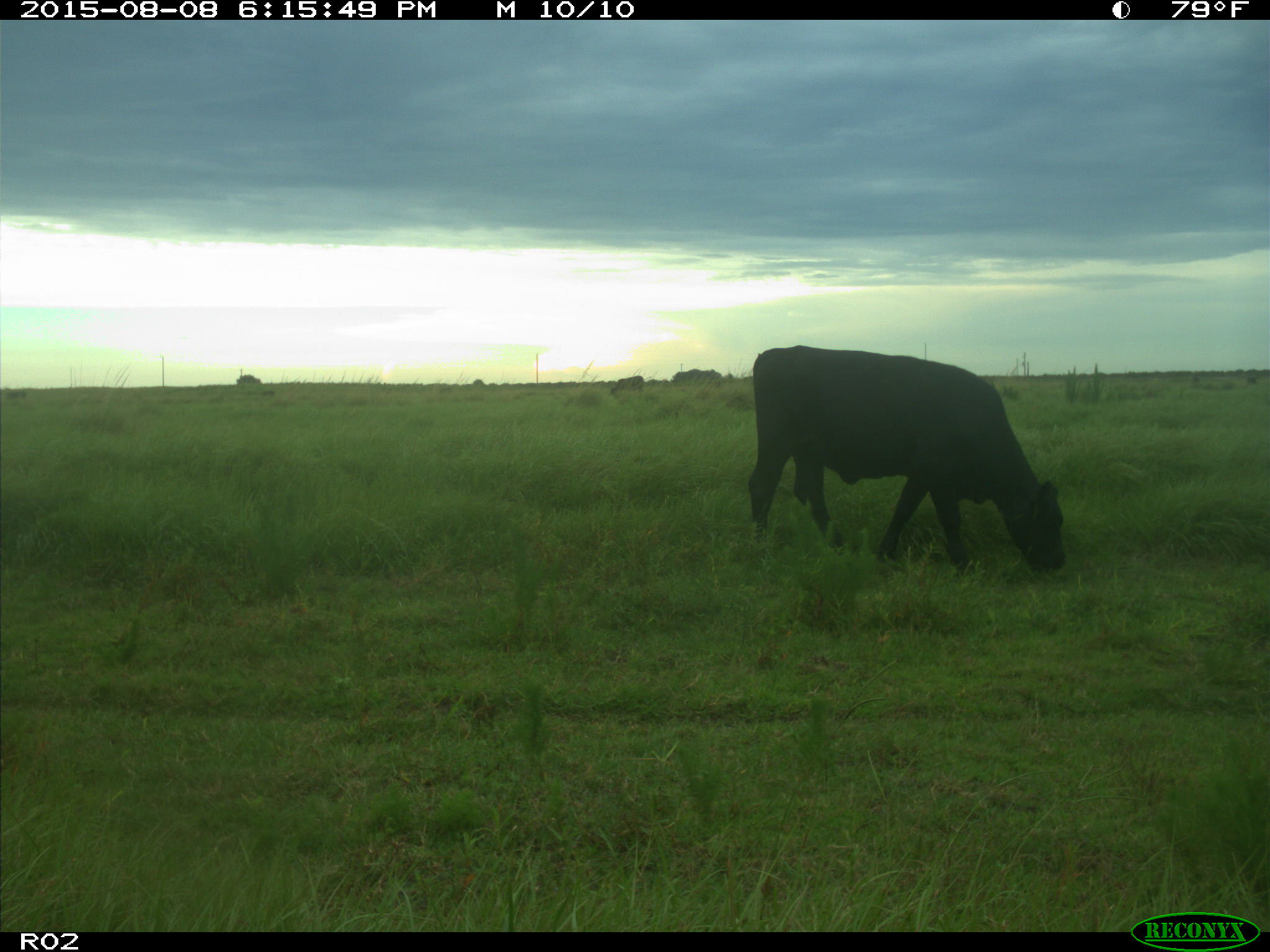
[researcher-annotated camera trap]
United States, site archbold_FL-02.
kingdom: Animalia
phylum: Chordata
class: Mammalia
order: Artiodactyla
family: Bovidae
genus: Bos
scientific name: Bos taurus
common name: domestic cow